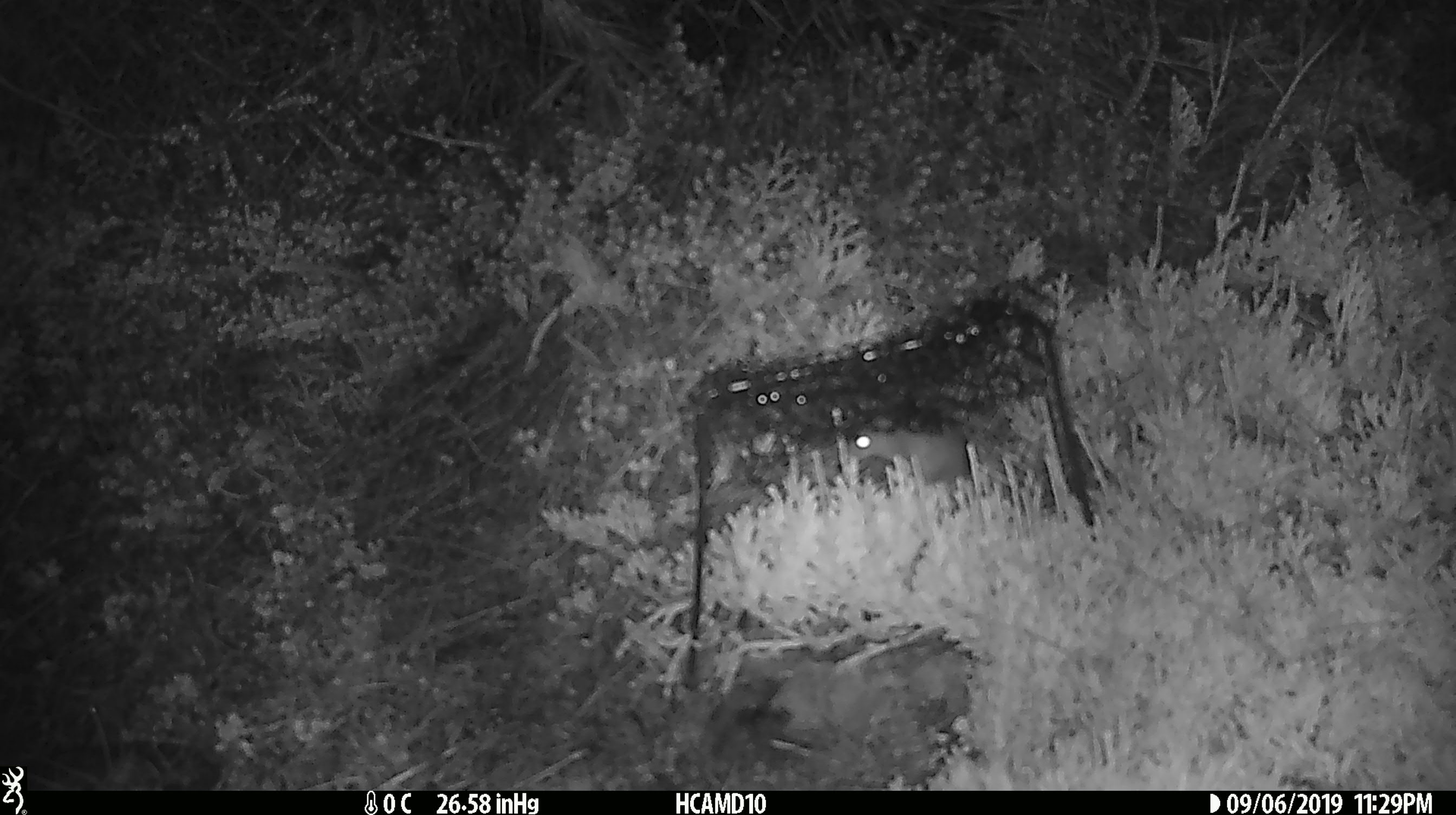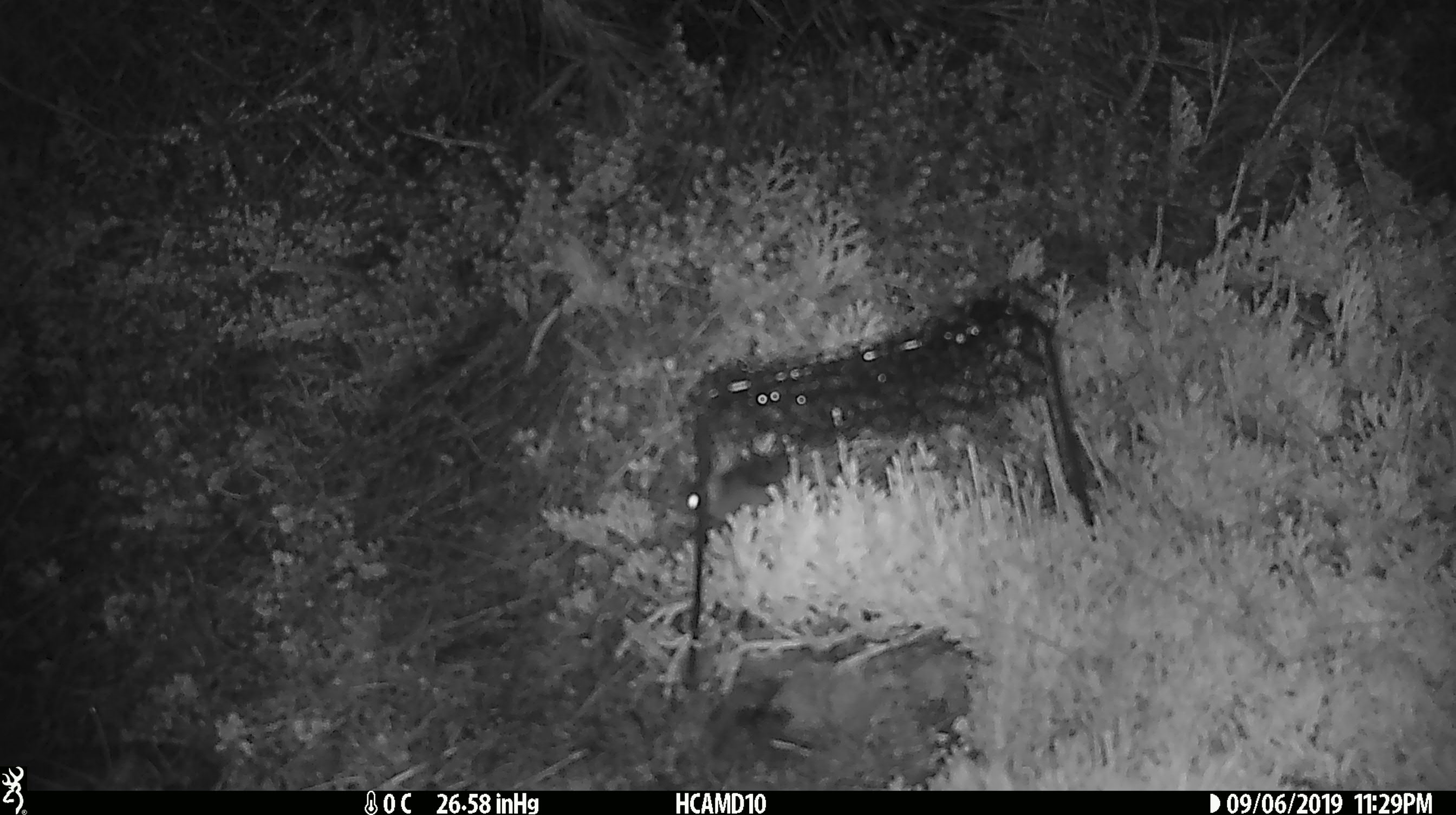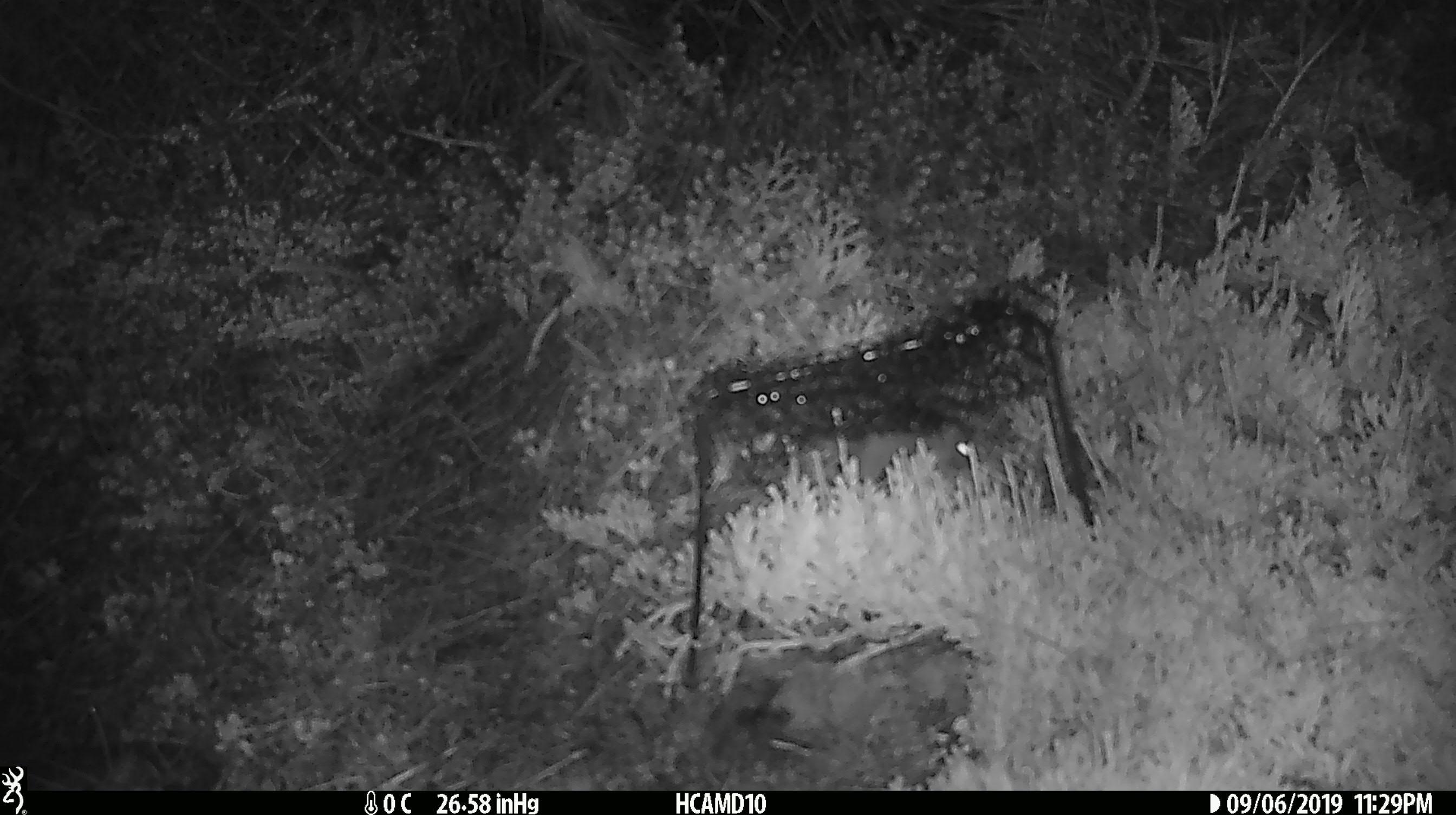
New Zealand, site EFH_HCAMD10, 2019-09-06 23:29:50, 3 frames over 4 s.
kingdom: Animalia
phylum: Chordata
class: Mammalia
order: Rodentia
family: Muridae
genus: Mus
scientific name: Mus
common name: mouse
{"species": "mouse (Mus)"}